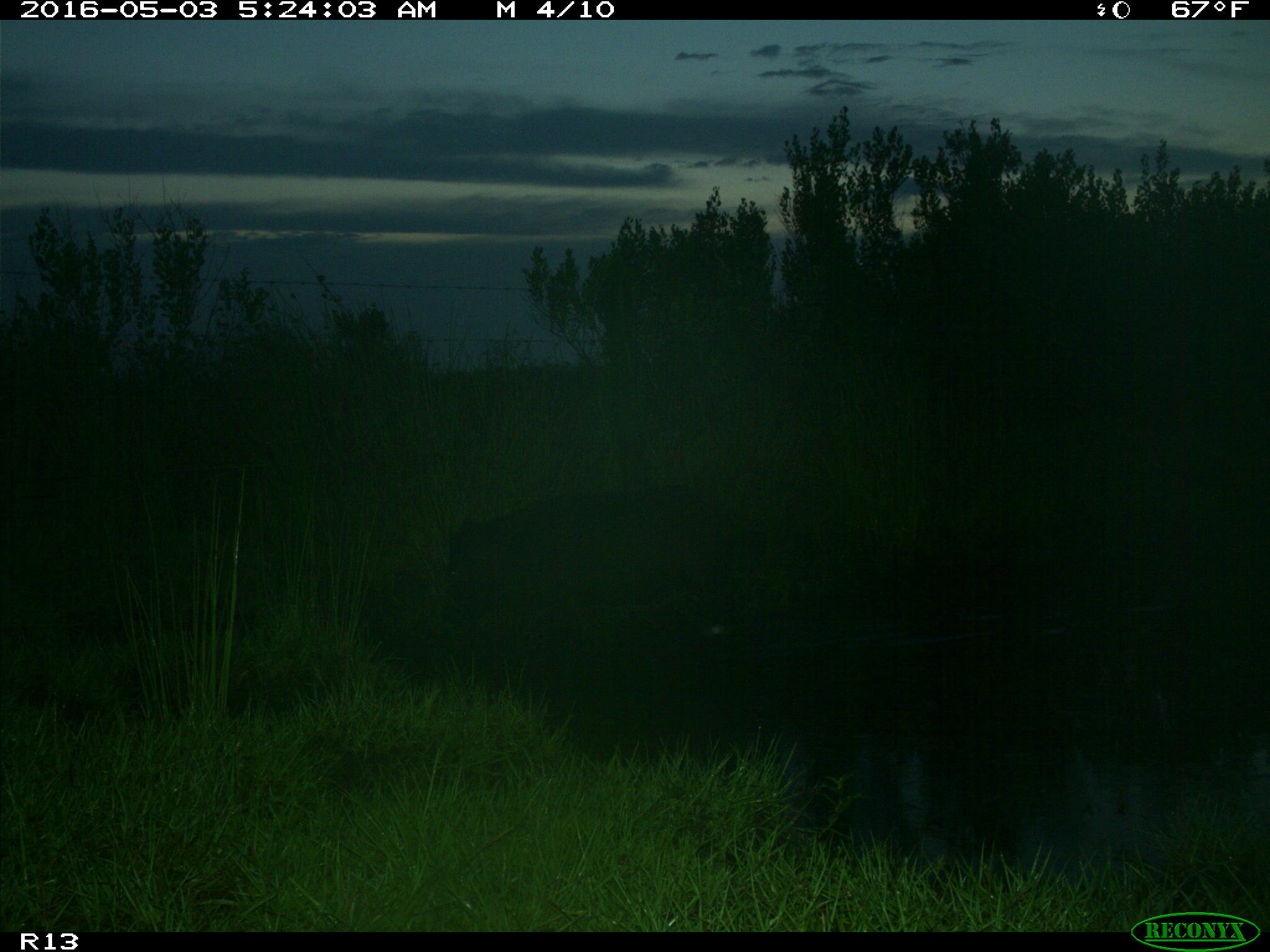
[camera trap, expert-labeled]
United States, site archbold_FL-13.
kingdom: Animalia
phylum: Chordata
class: Mammalia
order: Artiodactyla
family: Suidae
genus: Sus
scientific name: Sus scrofa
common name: wild boar